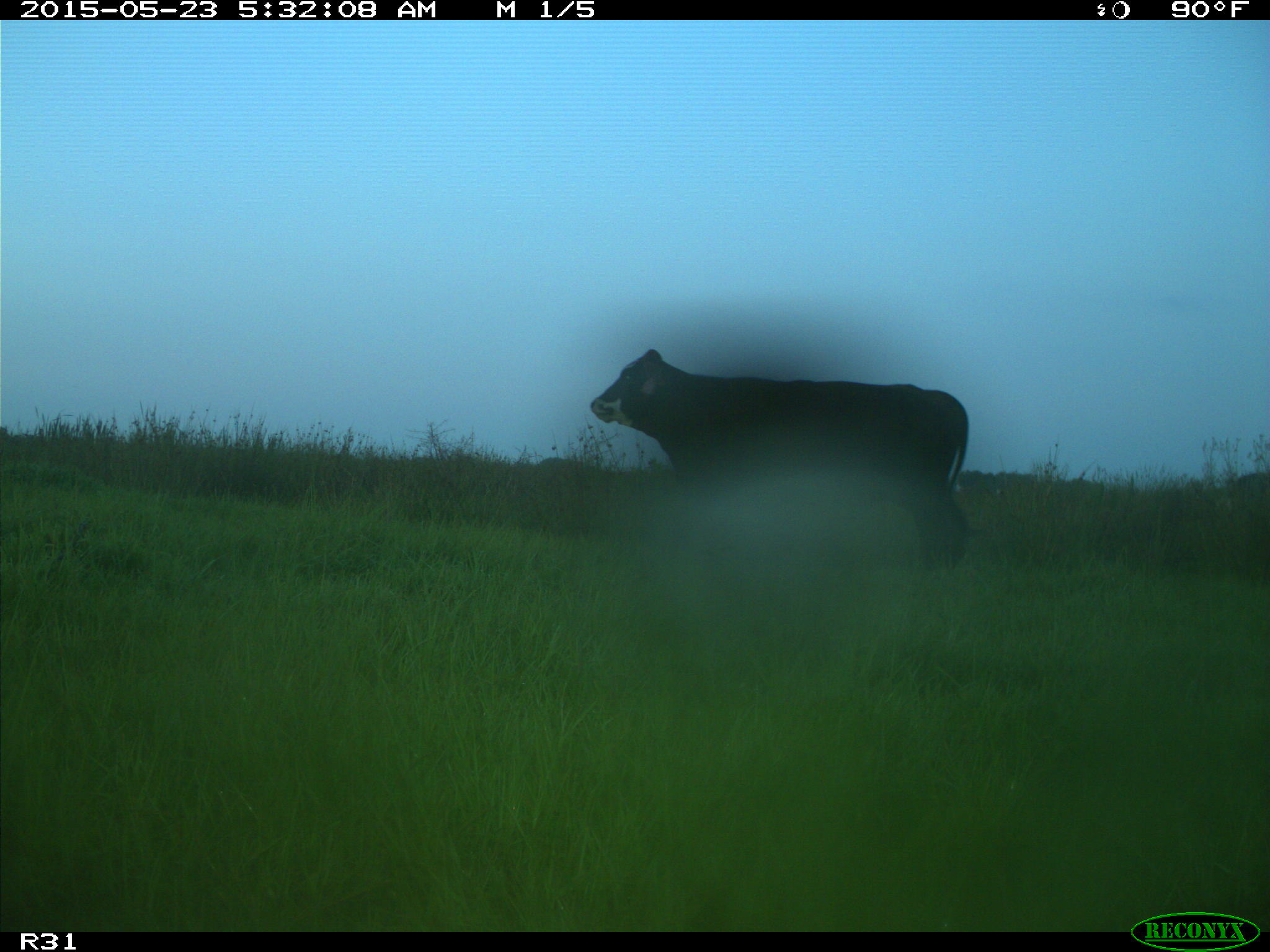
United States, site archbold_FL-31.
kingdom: Animalia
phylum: Chordata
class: Mammalia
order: Artiodactyla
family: Bovidae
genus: Bos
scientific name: Bos taurus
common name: domestic cow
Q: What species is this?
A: Bos taurus (domestic cow).